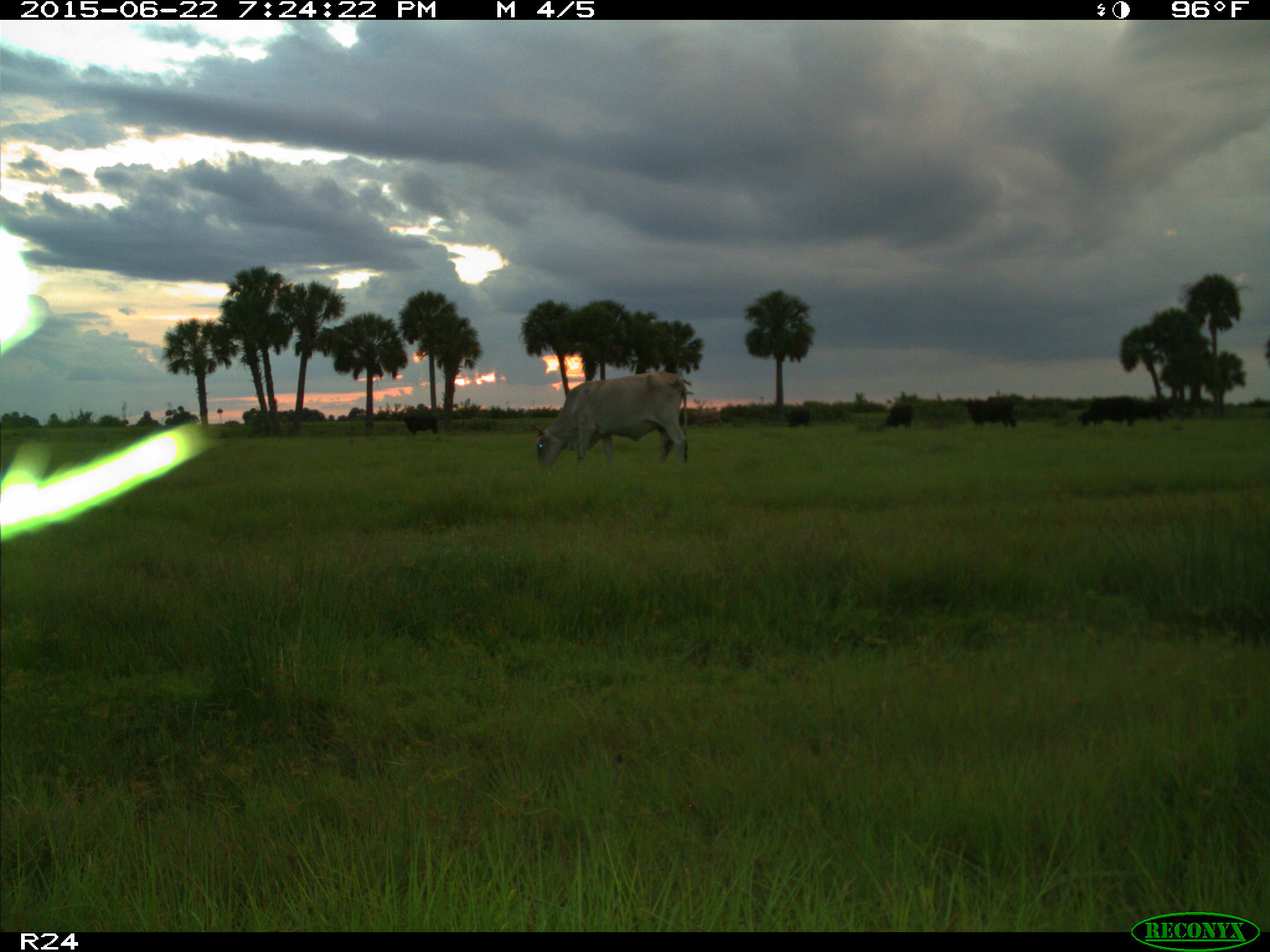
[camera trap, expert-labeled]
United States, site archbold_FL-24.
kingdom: Animalia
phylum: Chordata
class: Mammalia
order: Artiodactyla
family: Bovidae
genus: Bos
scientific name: Bos taurus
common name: domestic cow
Bos taurus (domestic cow).